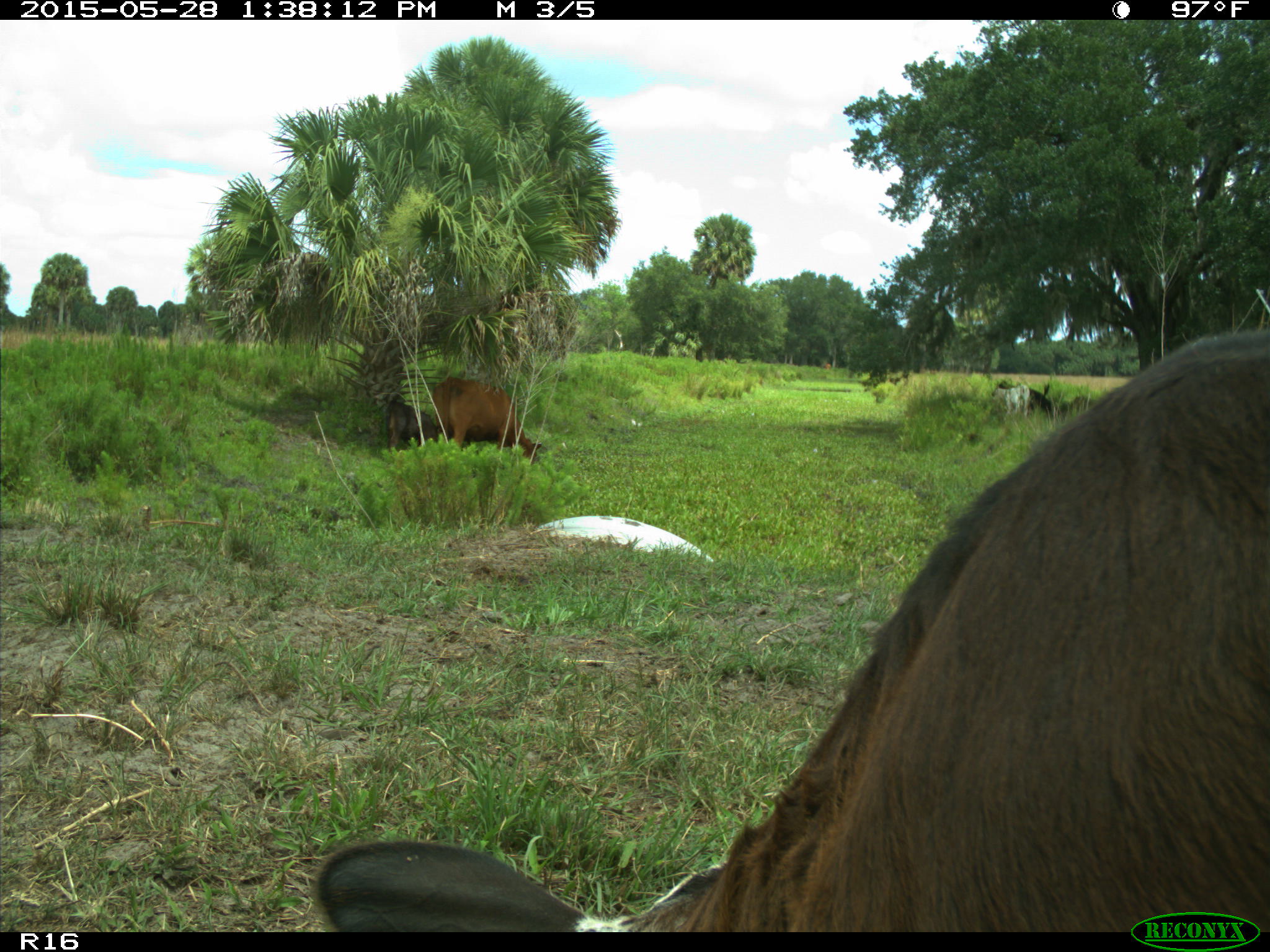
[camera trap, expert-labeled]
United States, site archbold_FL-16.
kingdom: Animalia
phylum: Chordata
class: Mammalia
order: Artiodactyla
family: Bovidae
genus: Bos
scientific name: Bos taurus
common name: domestic cow